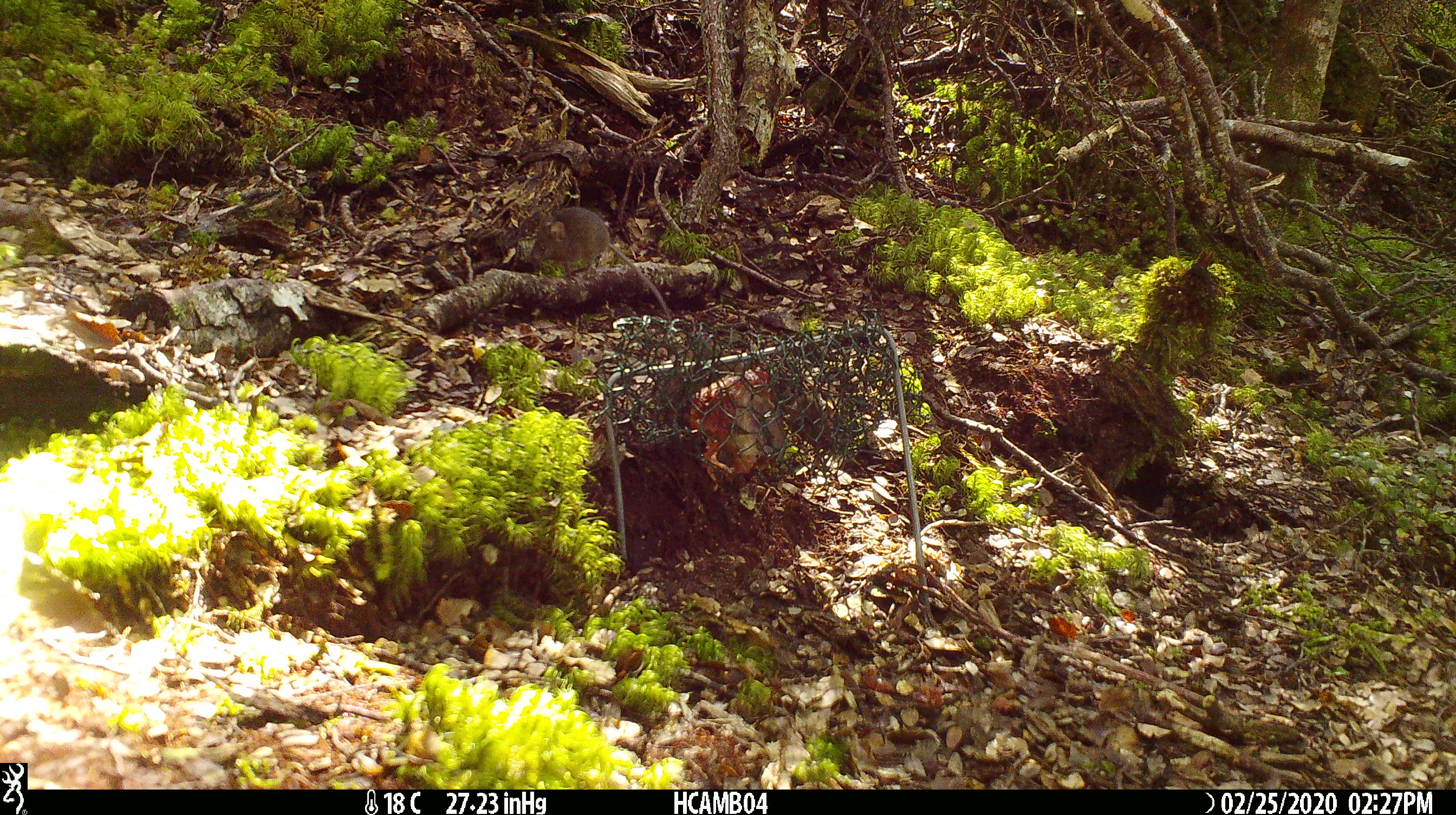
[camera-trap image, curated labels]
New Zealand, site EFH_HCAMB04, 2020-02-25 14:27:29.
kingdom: Animalia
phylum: Chordata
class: Mammalia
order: Rodentia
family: Muridae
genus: Mus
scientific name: Mus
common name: mouse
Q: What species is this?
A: Mouse (Mus).